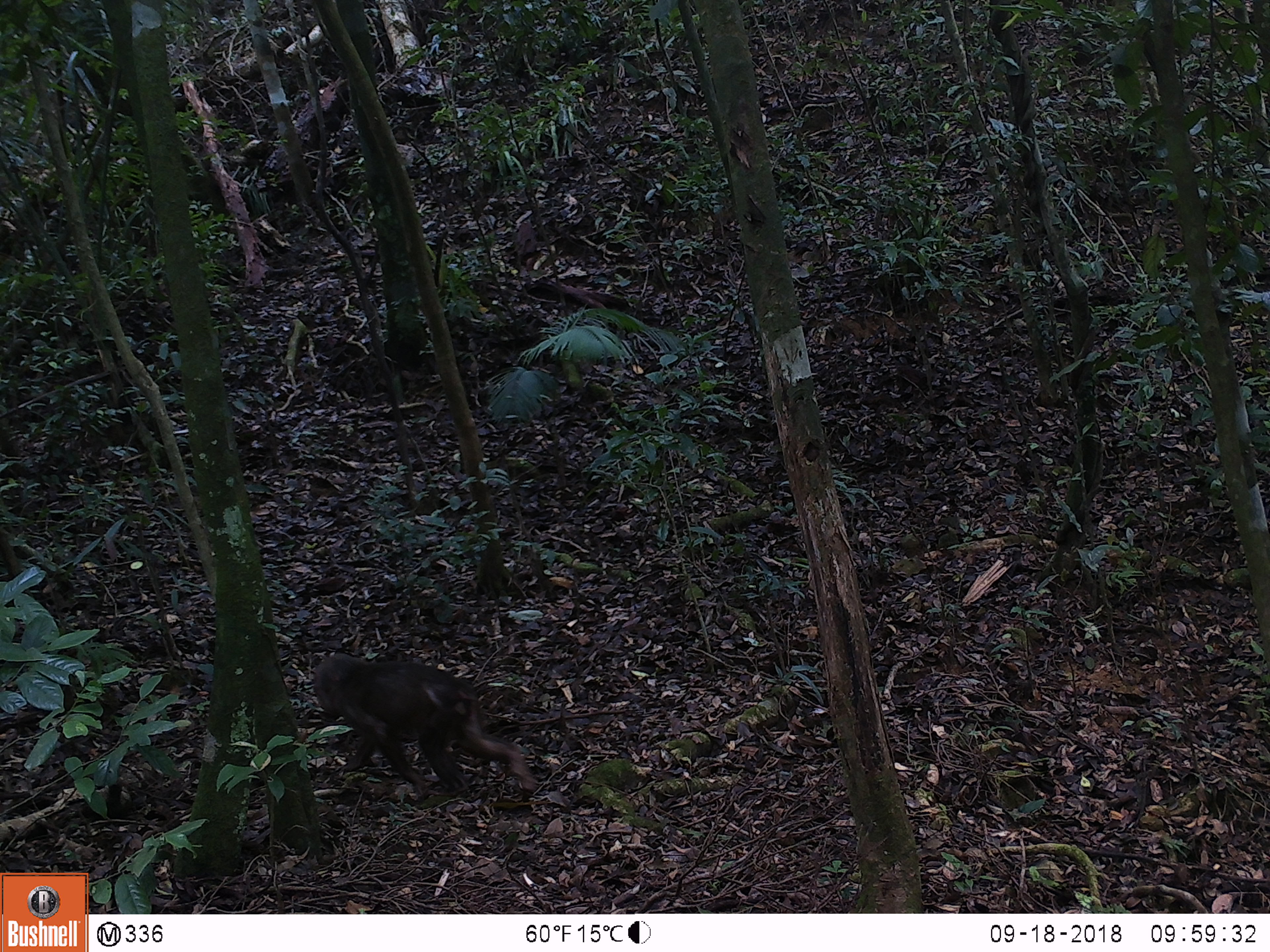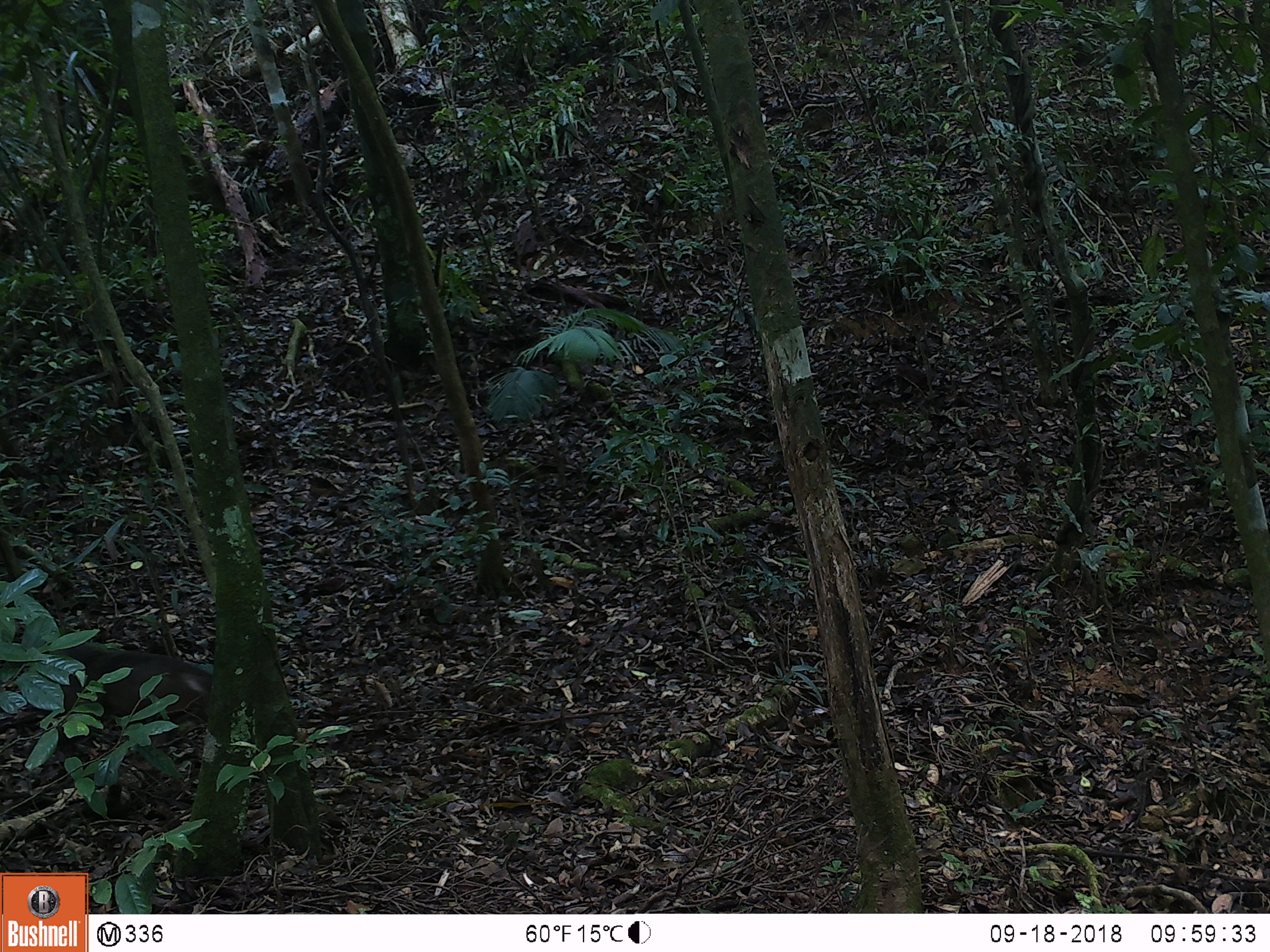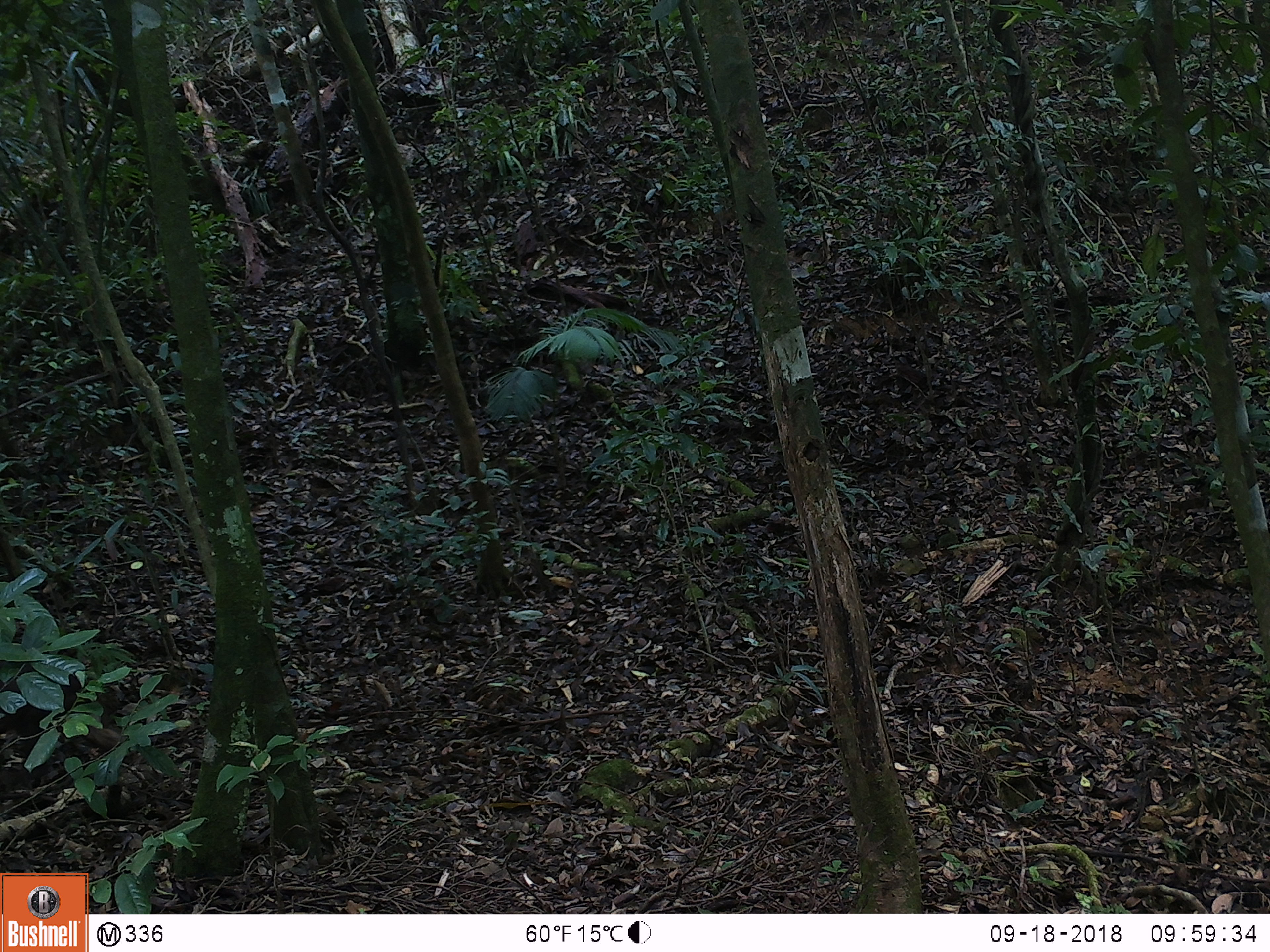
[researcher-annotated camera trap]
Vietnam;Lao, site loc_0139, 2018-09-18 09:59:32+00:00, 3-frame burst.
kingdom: Animalia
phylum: Chordata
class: Mammalia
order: Primates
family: Cercopithecidae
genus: Macaca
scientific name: Macaca arctoides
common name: stump-tailed macaque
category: stump tailed macaque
Stump tailed macaque (stump-tailed macaque) (Macaca arctoides). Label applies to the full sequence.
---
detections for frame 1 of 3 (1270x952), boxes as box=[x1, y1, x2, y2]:
stump tailed macaque: box=[313, 652, 538, 800]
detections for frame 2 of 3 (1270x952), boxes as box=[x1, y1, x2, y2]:
stump tailed macaque: box=[49, 641, 213, 746]